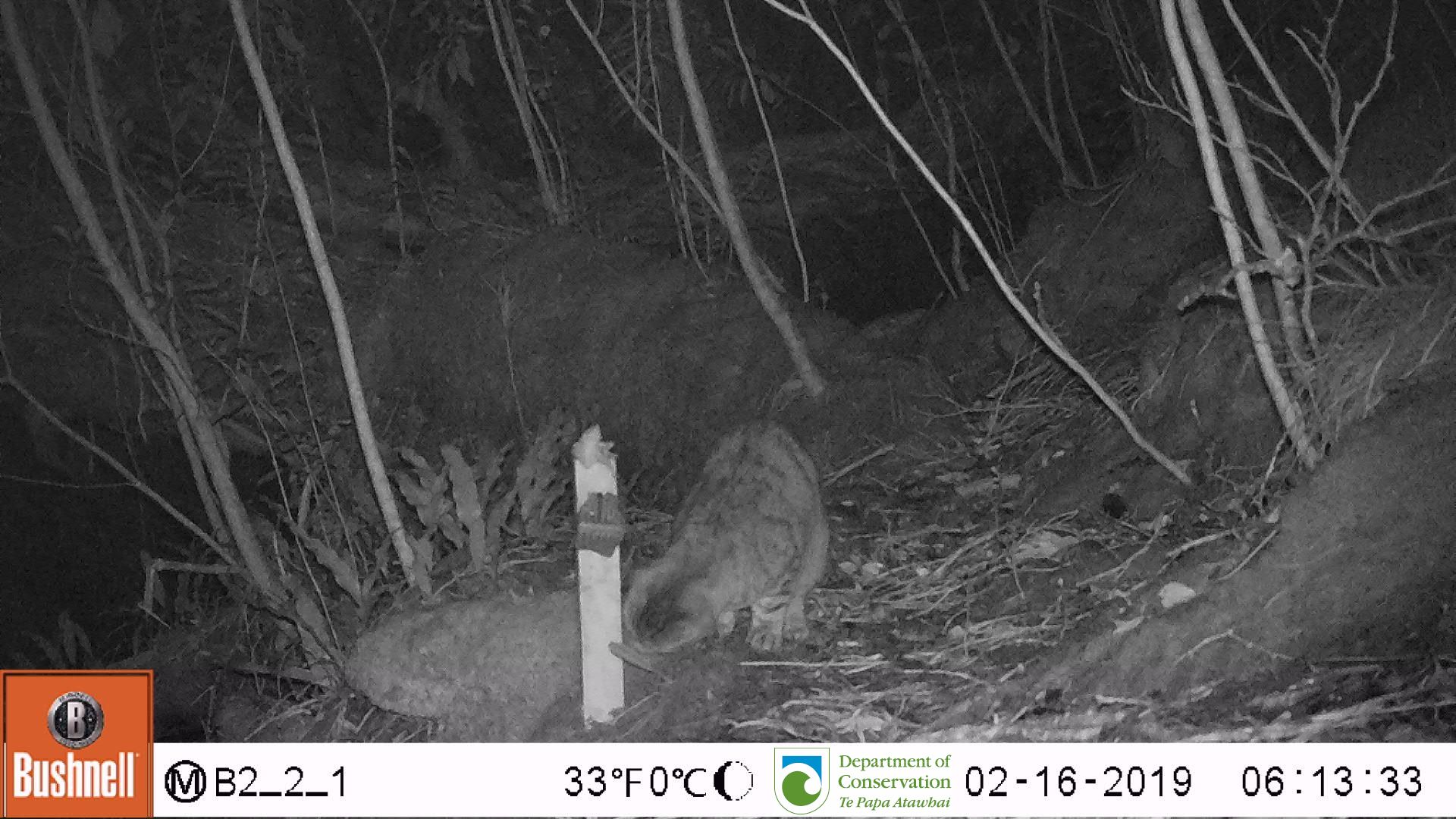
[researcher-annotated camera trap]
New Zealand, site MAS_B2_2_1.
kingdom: Animalia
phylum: Chordata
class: Mammalia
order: Carnivora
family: Felidae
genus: Felis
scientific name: Felis catus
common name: domestic cat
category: cat